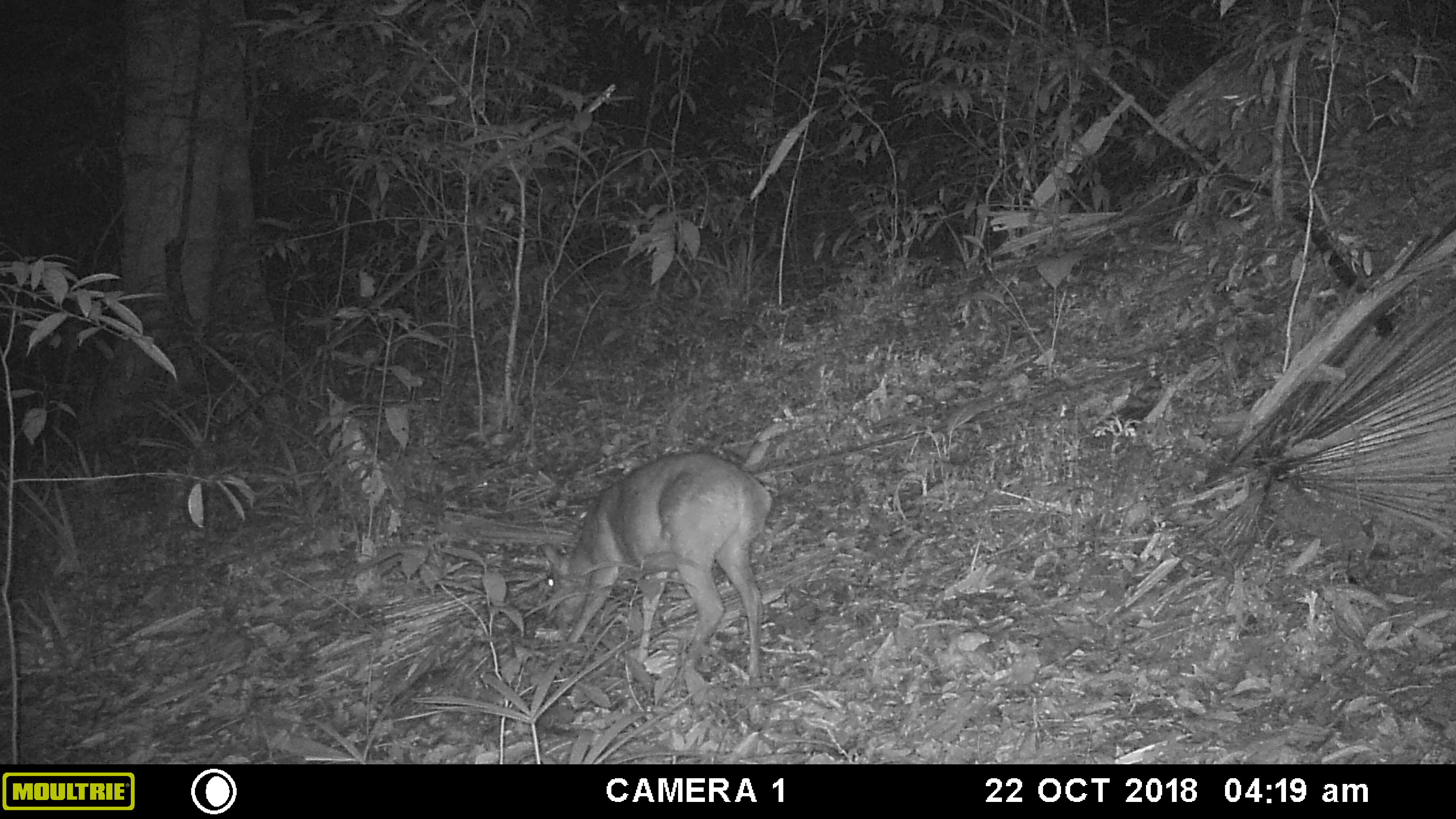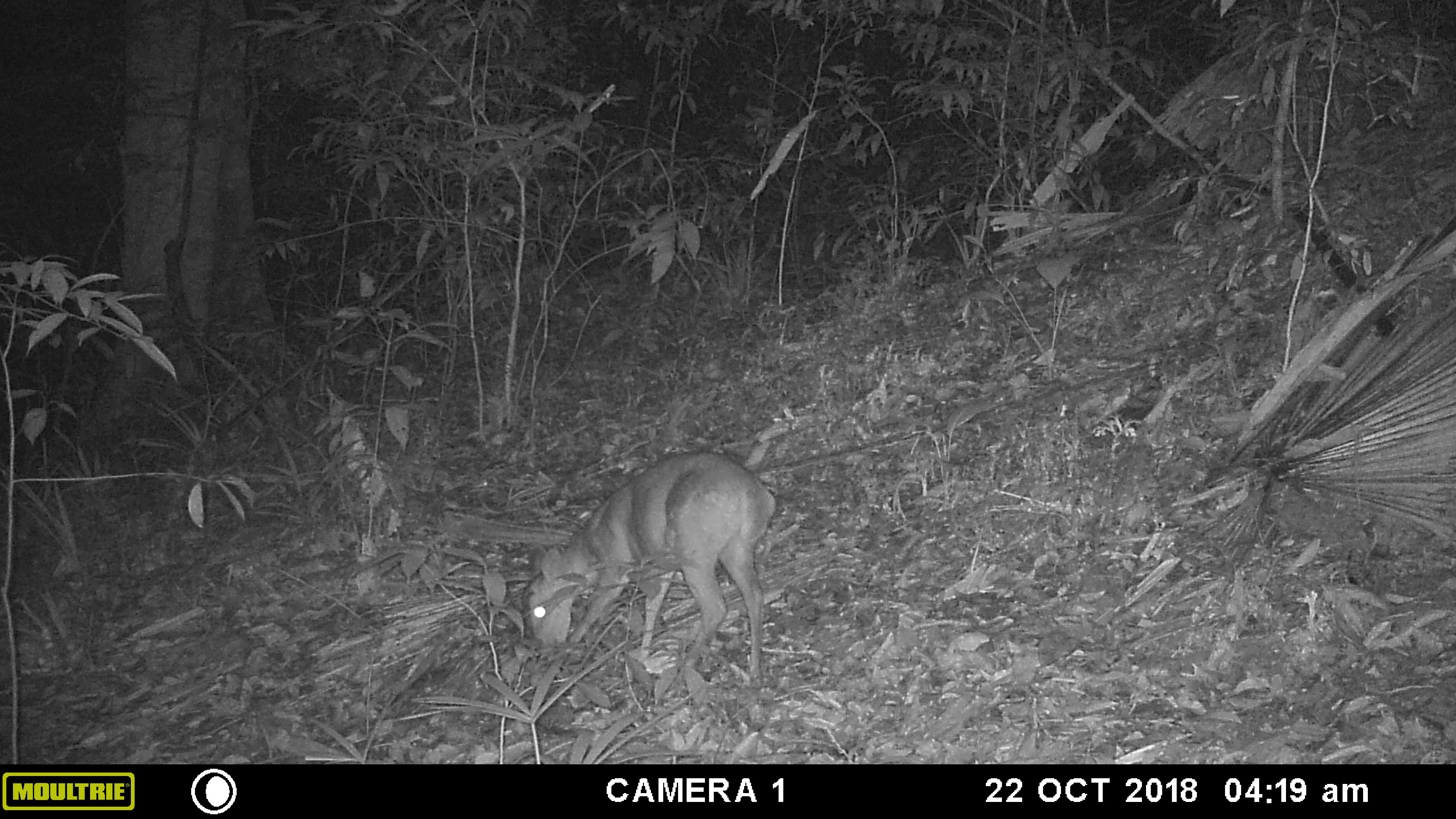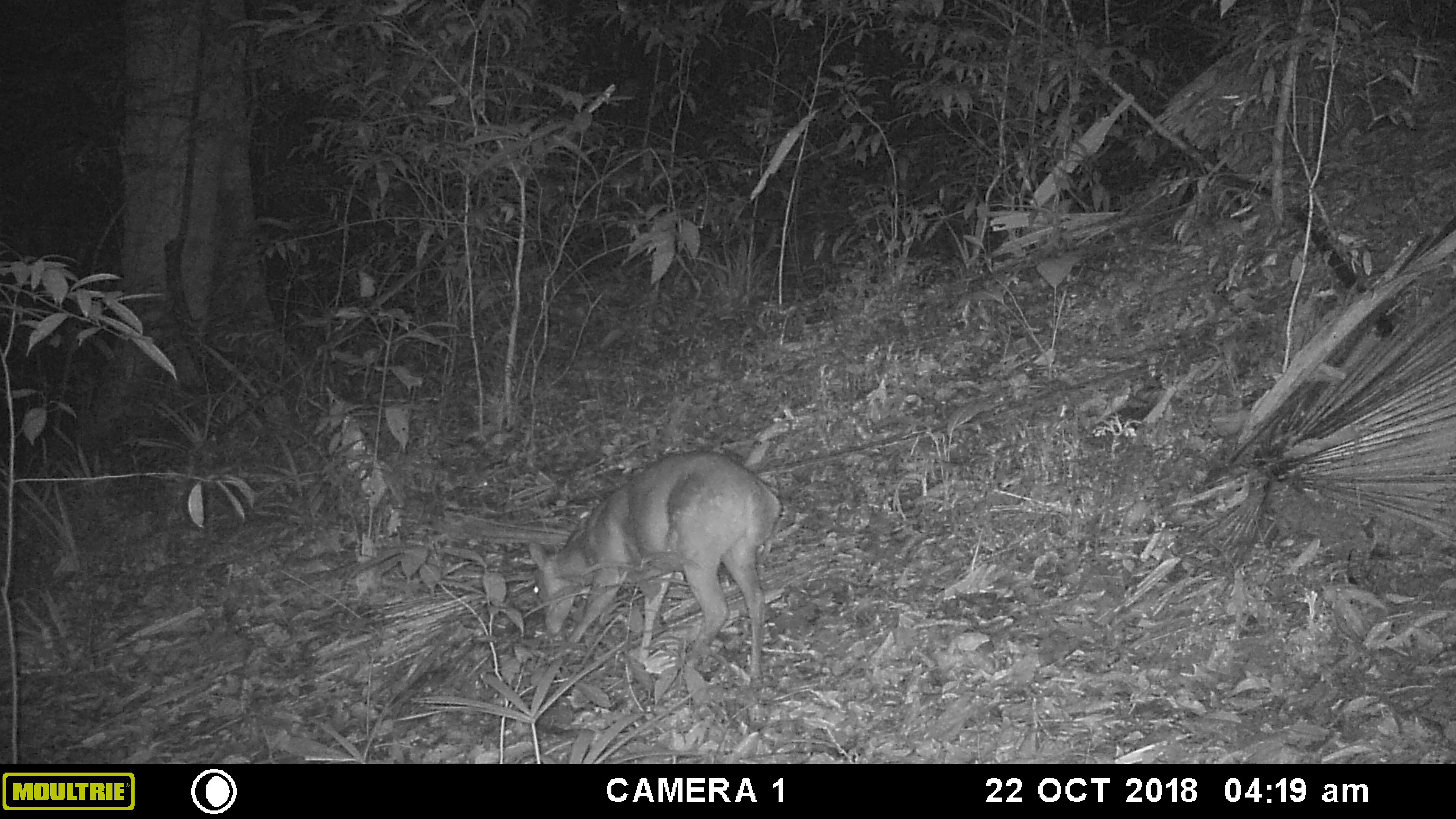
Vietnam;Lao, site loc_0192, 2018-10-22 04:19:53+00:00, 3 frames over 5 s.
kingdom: Animalia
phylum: Chordata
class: Mammalia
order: Artiodactyla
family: Cervidae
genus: Muntiacus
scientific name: Muntiacus vuquangensis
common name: large-antlered muntjac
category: large antlered muntjac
Large antlered muntjac (large-antlered muntjac) (Muntiacus vuquangensis). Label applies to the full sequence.